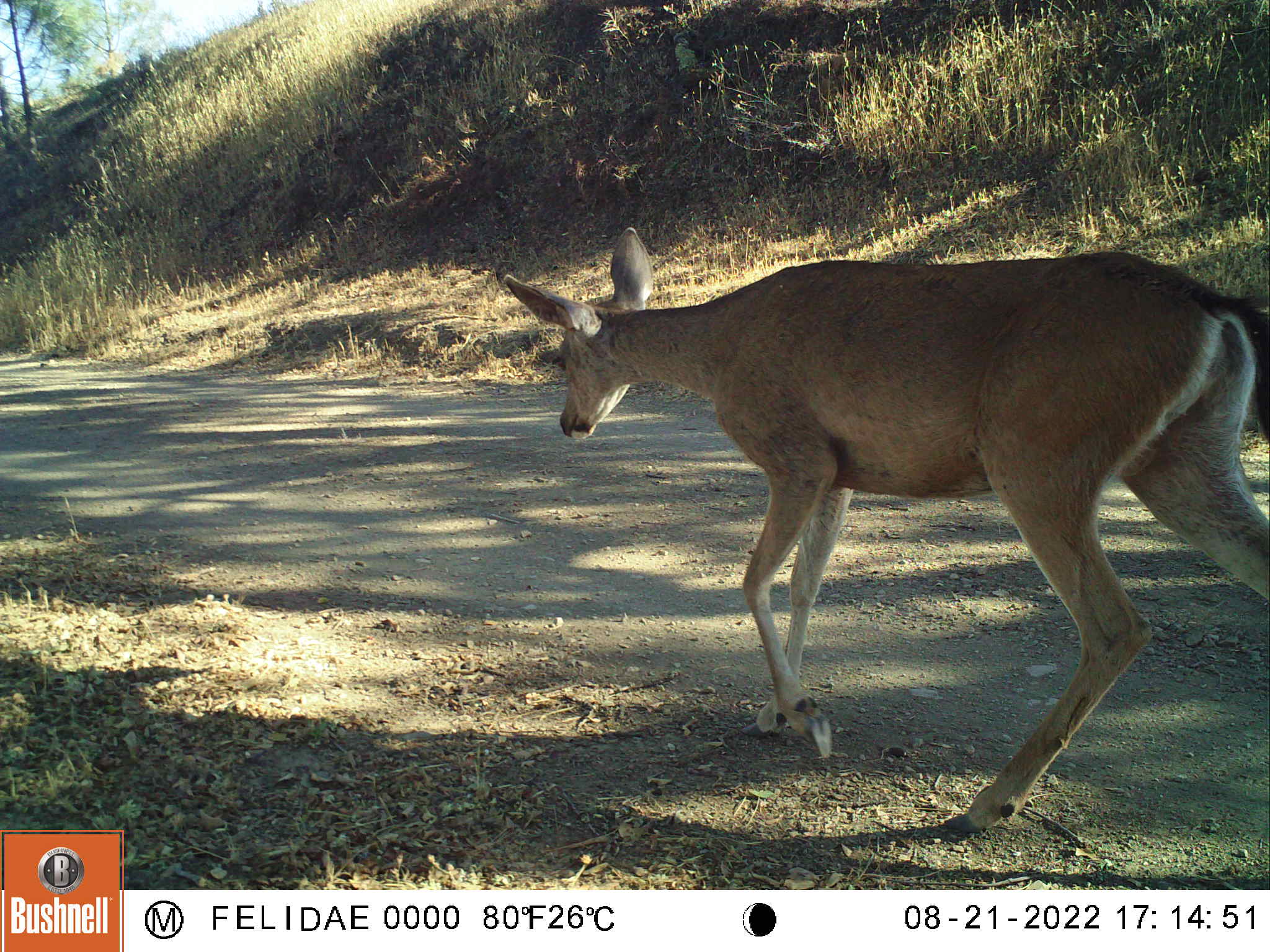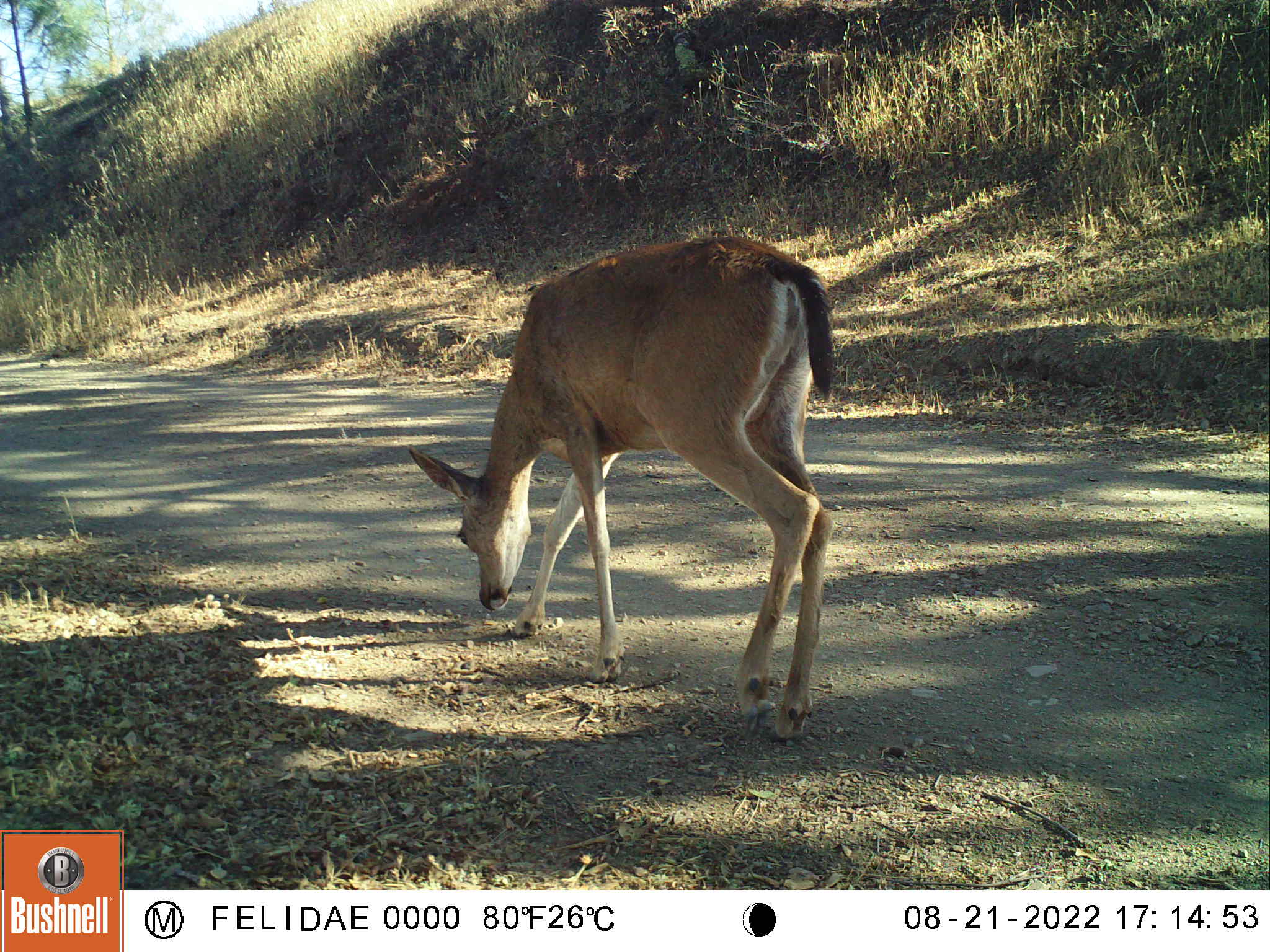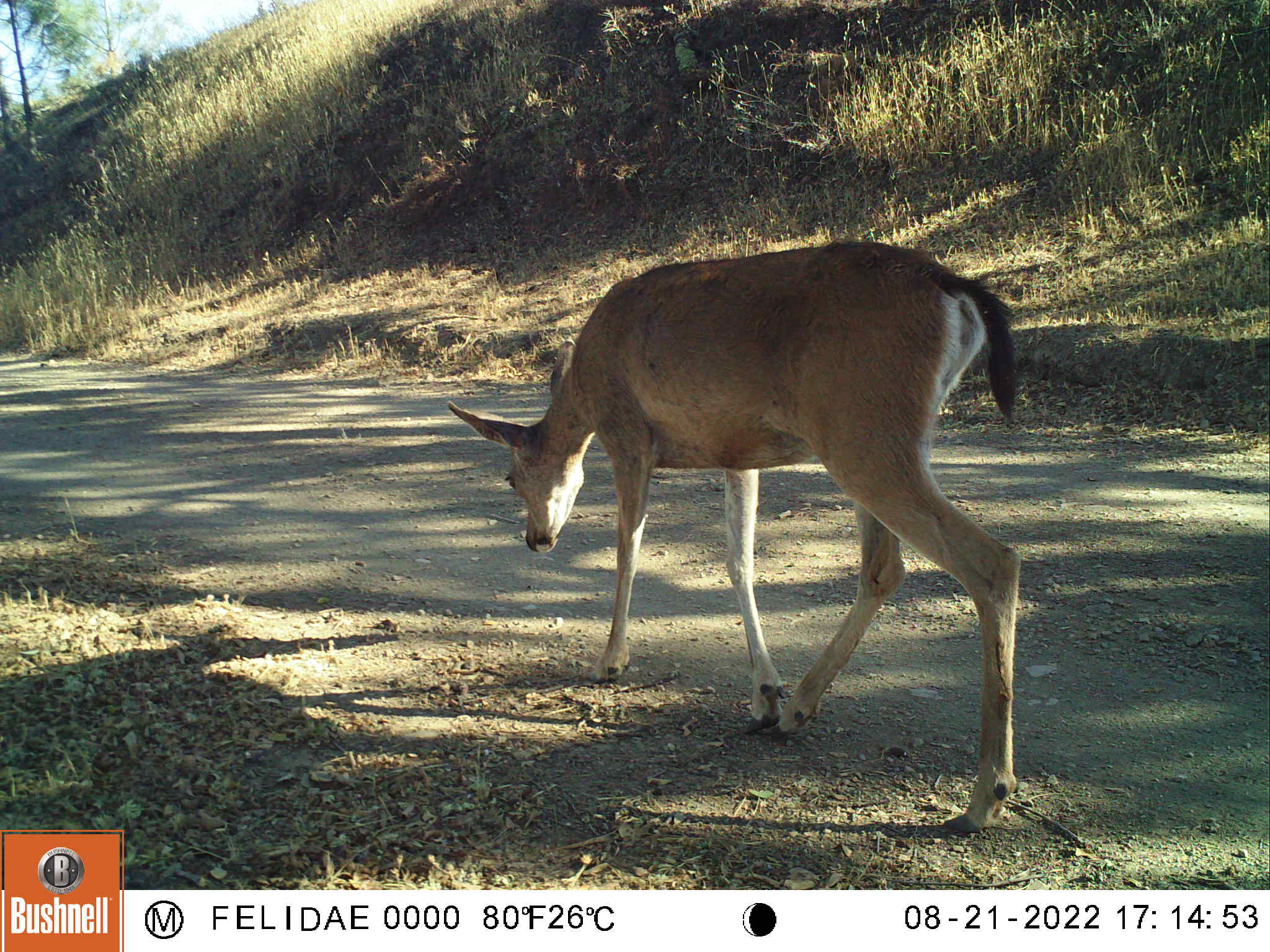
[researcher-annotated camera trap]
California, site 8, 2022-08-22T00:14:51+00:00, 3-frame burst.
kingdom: Animalia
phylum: Chordata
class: Mammalia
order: Artiodactyla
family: Cervidae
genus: Odocoileus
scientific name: Odocoileus hemionus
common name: mule deer